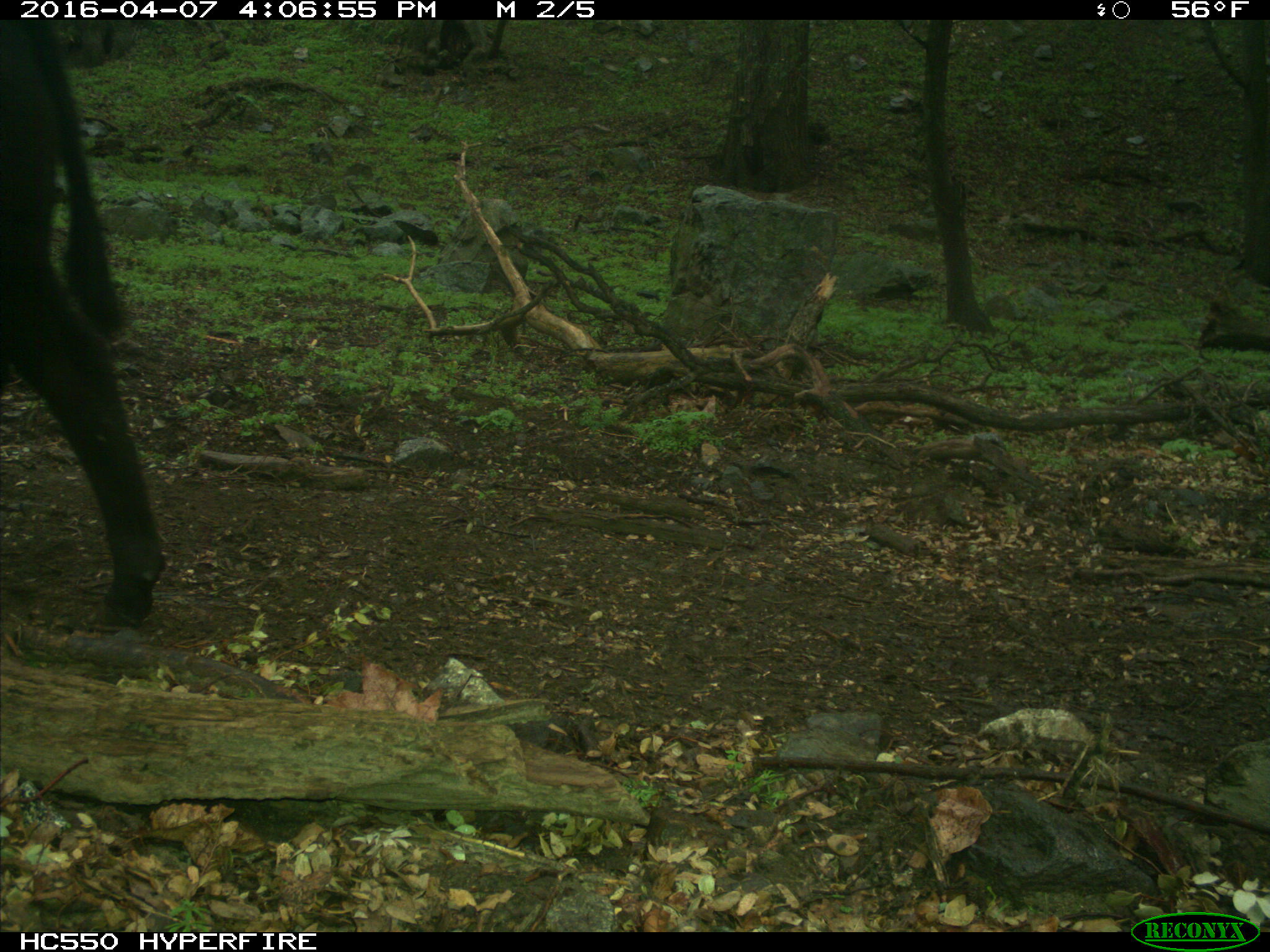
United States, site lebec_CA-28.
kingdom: Animalia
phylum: Chordata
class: Mammalia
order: Artiodactyla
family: Bovidae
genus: Bos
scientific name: Bos taurus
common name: domestic cow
Bos taurus (domestic cow).